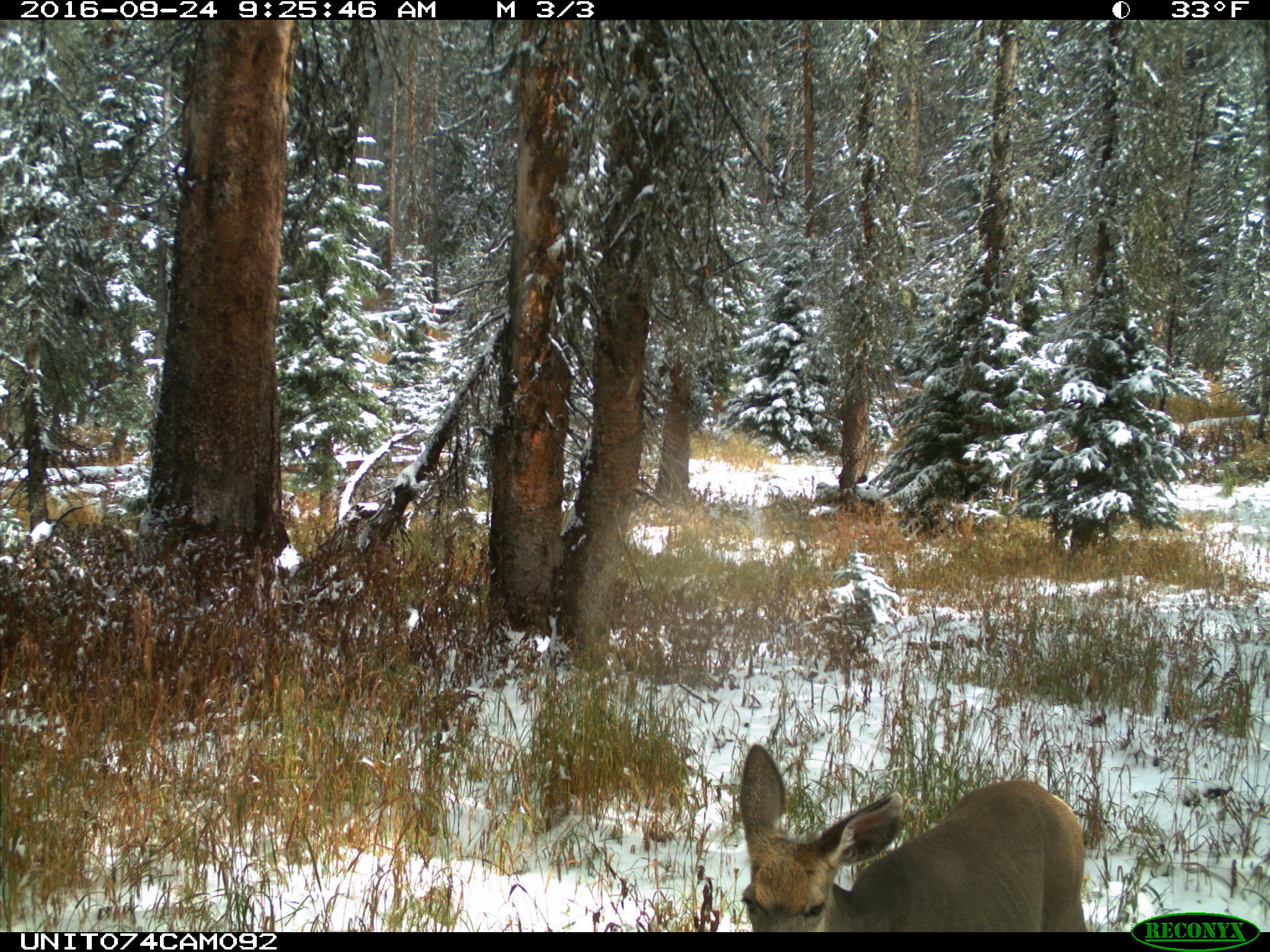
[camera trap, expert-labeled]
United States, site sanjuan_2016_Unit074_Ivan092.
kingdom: Animalia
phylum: Chordata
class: Mammalia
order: Artiodactyla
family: Cervidae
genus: Odocoileus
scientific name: Odocoileus hemionus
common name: mule deer